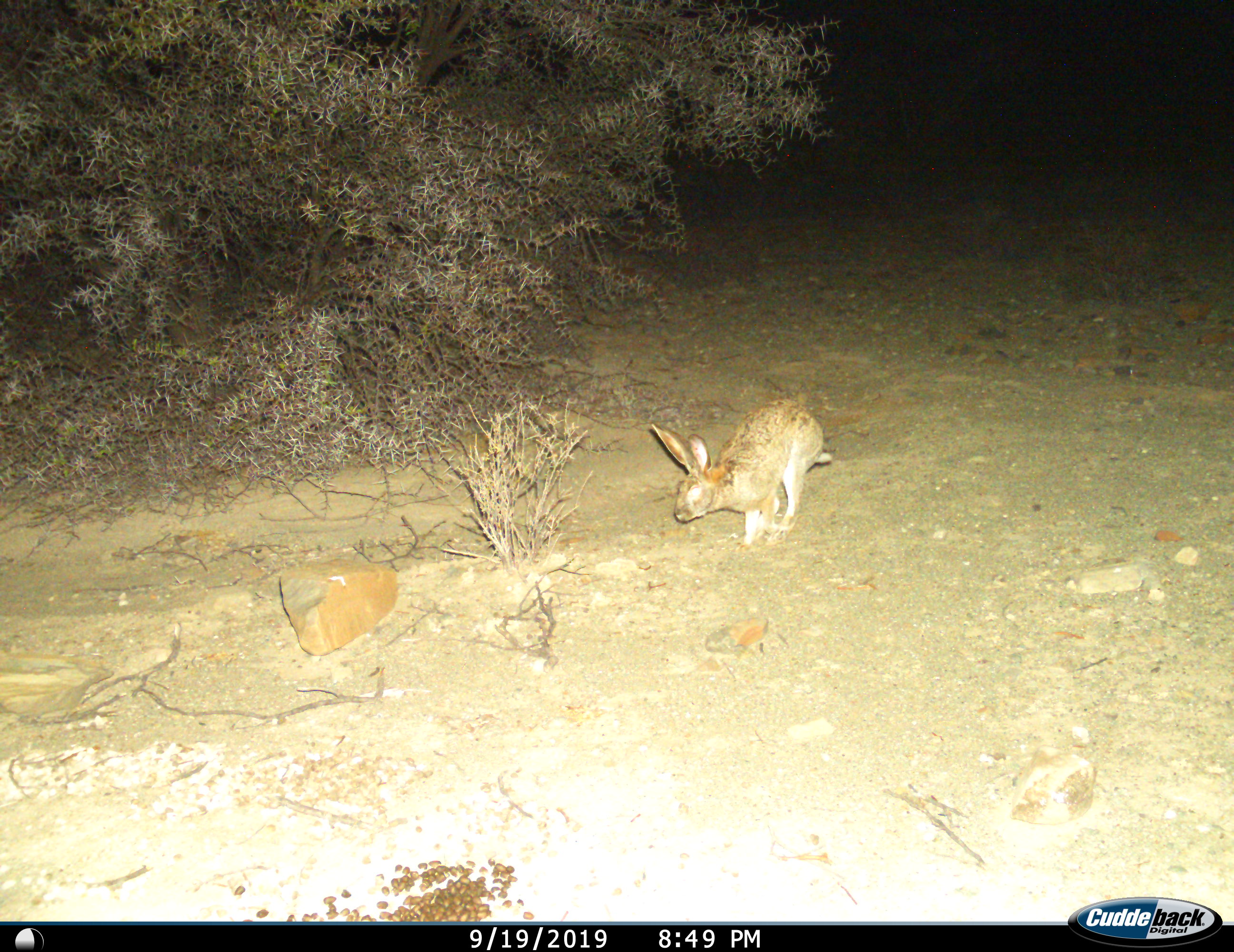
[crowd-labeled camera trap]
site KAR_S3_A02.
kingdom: Animalia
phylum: Chordata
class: Mammalia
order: Lagomorpha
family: Leporidae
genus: Lepus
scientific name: Lepus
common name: hare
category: hareunknown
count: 1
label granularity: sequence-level